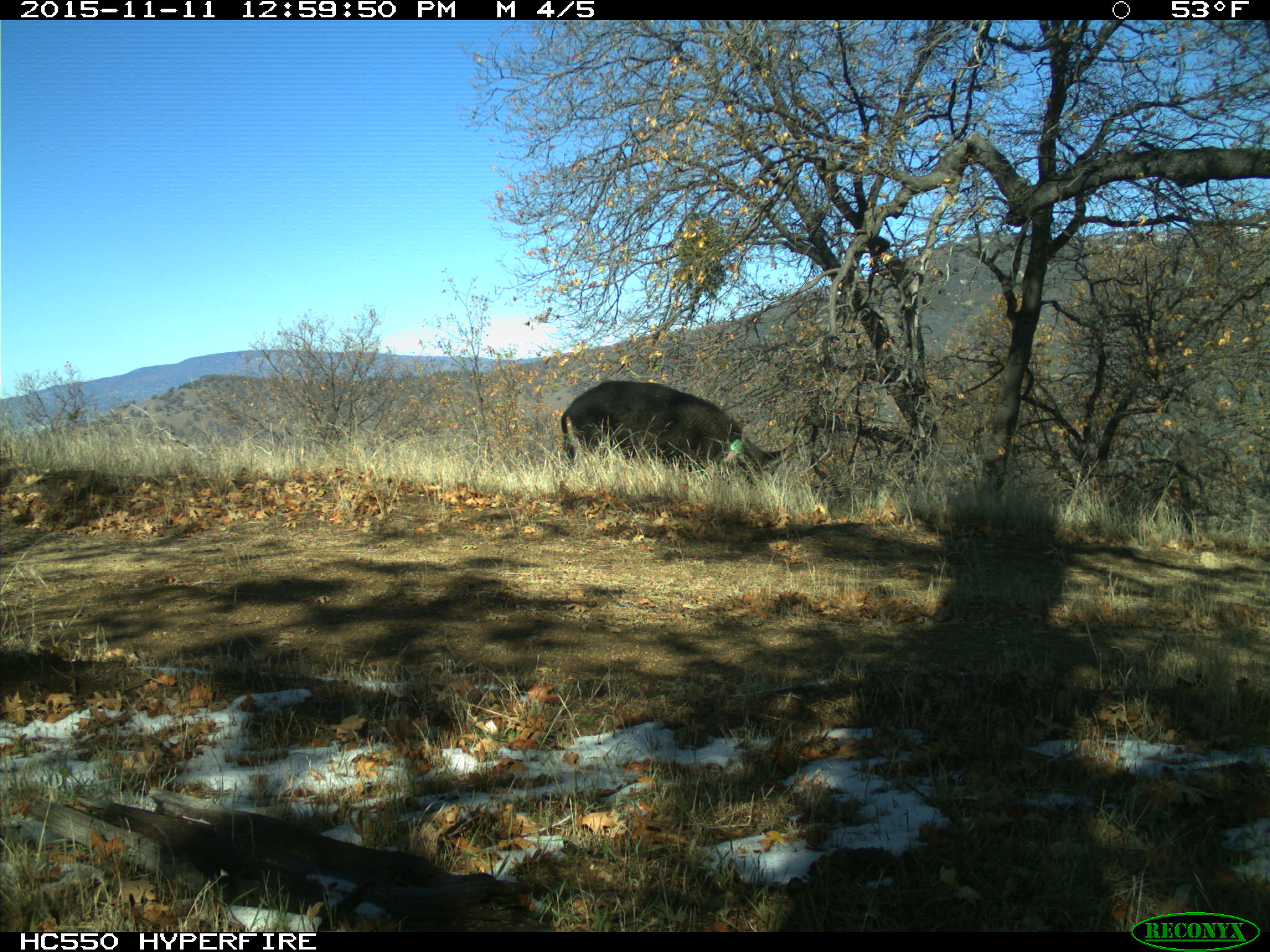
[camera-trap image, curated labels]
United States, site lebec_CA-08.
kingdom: Animalia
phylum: Chordata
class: Mammalia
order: Artiodactyla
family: Suidae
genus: Sus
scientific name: Sus scrofa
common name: wild boar